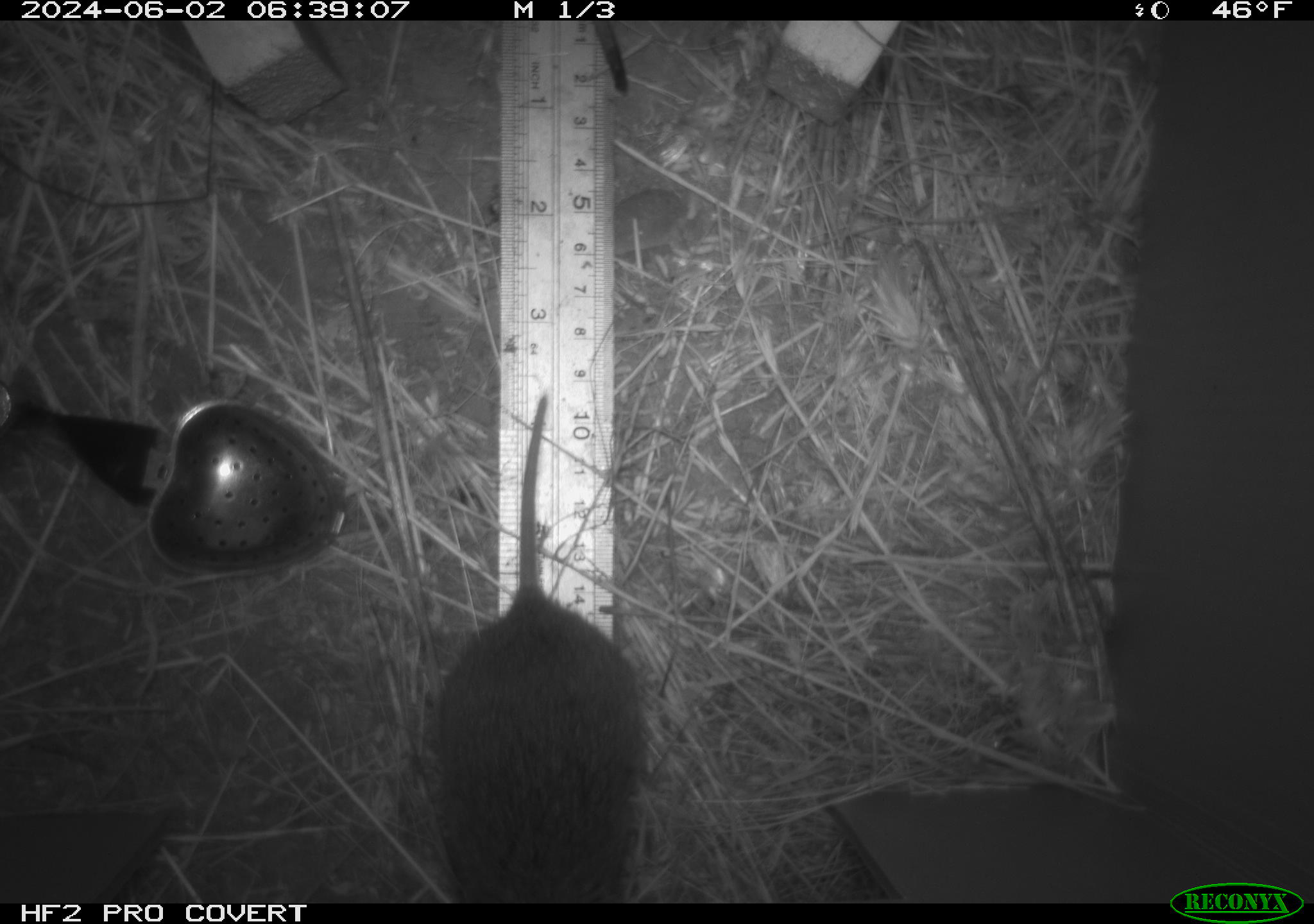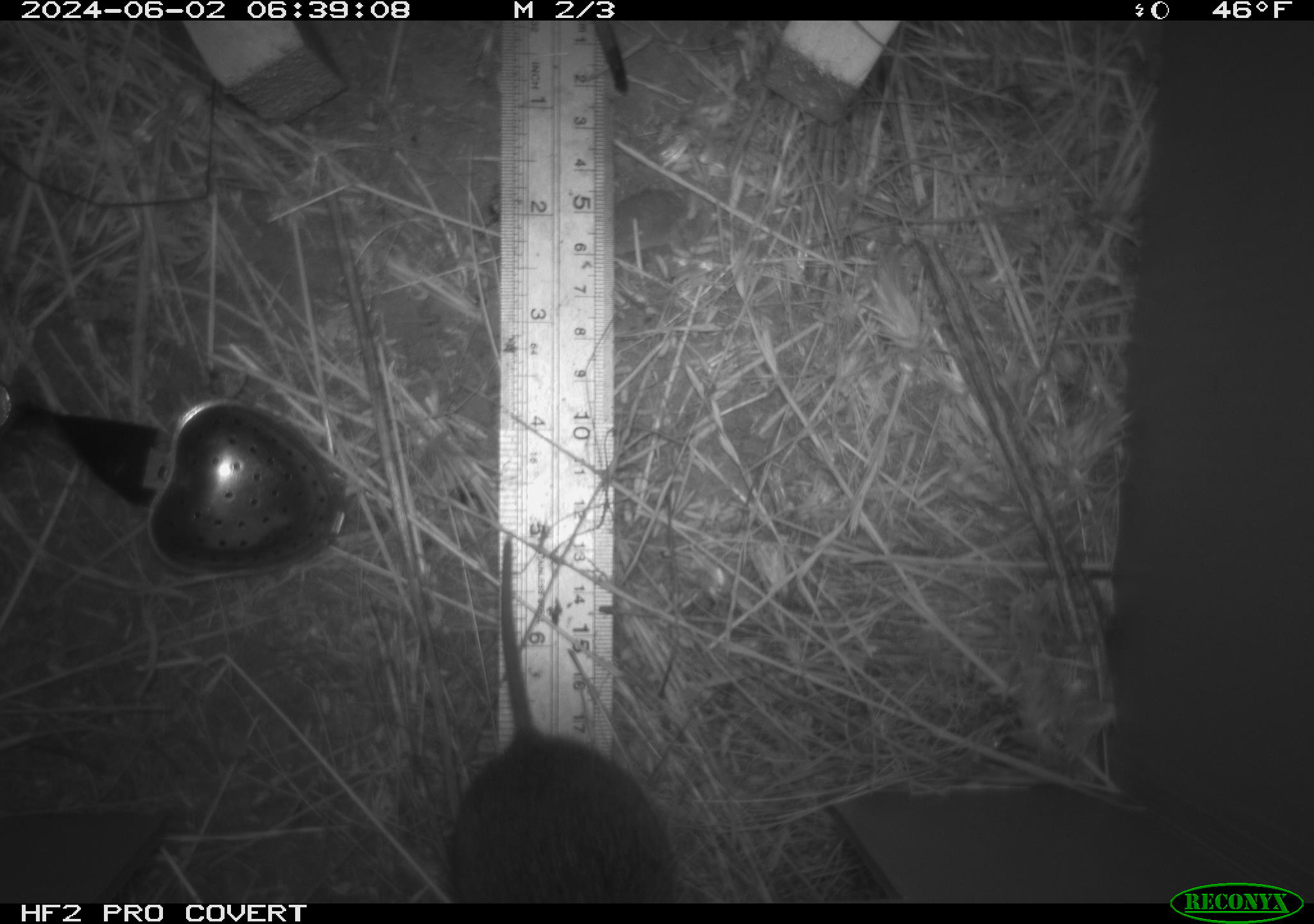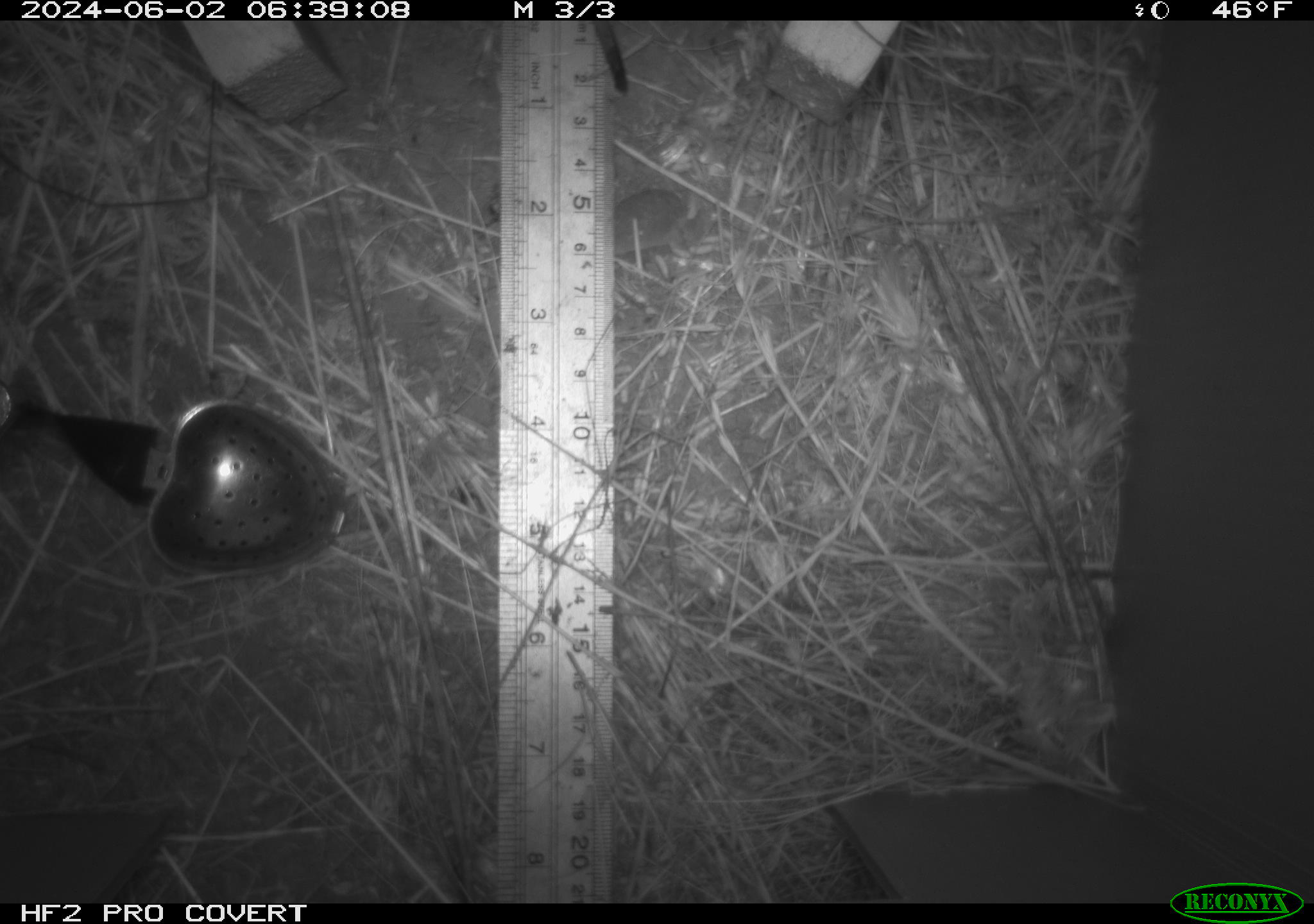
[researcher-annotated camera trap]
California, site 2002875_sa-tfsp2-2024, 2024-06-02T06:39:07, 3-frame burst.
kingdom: Animalia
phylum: Chordata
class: Mammalia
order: Rodentia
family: Cricetidae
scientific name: Arvicolinae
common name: voles, lemmings, and muskrats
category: arvicolinae subfamily